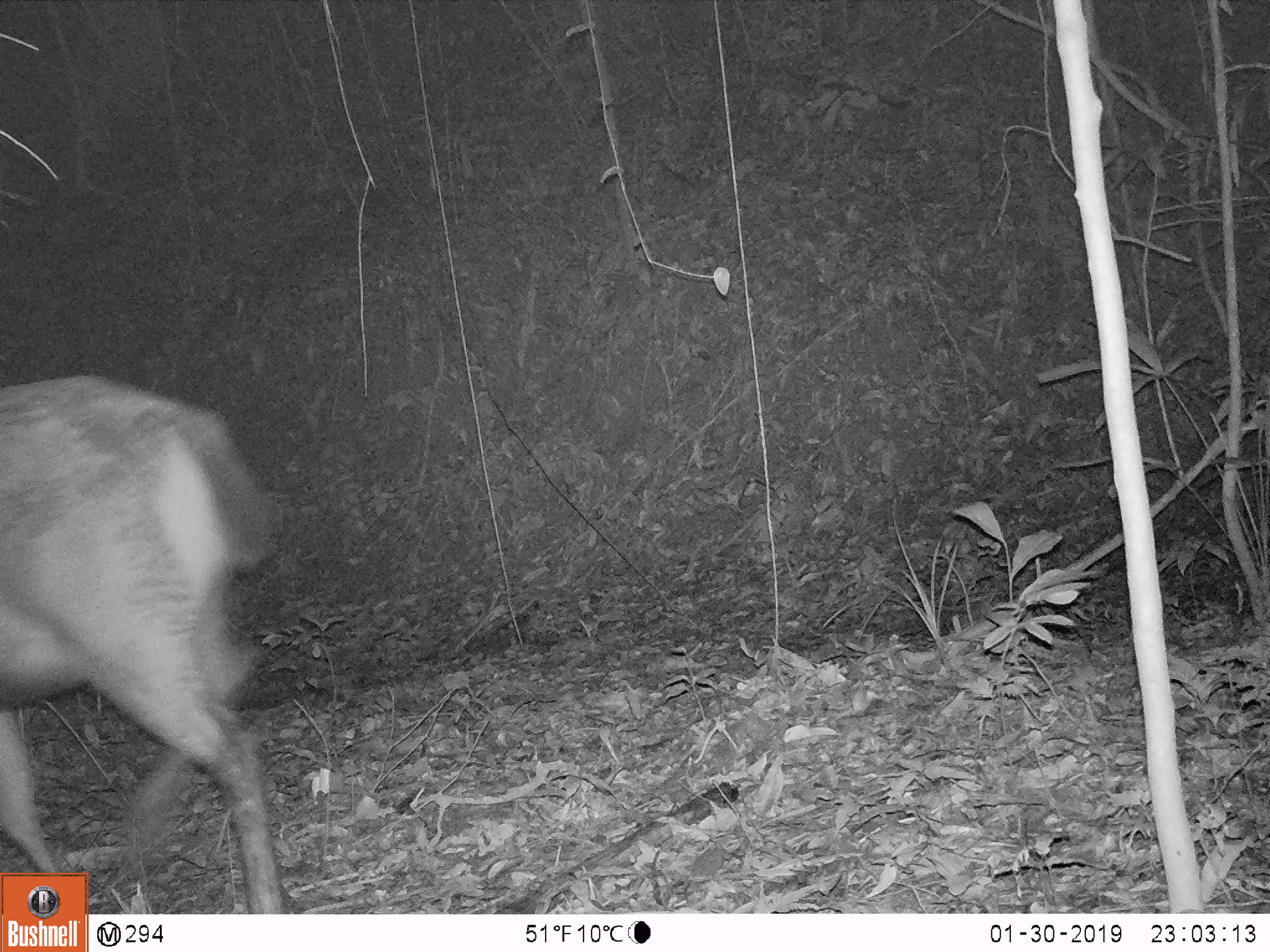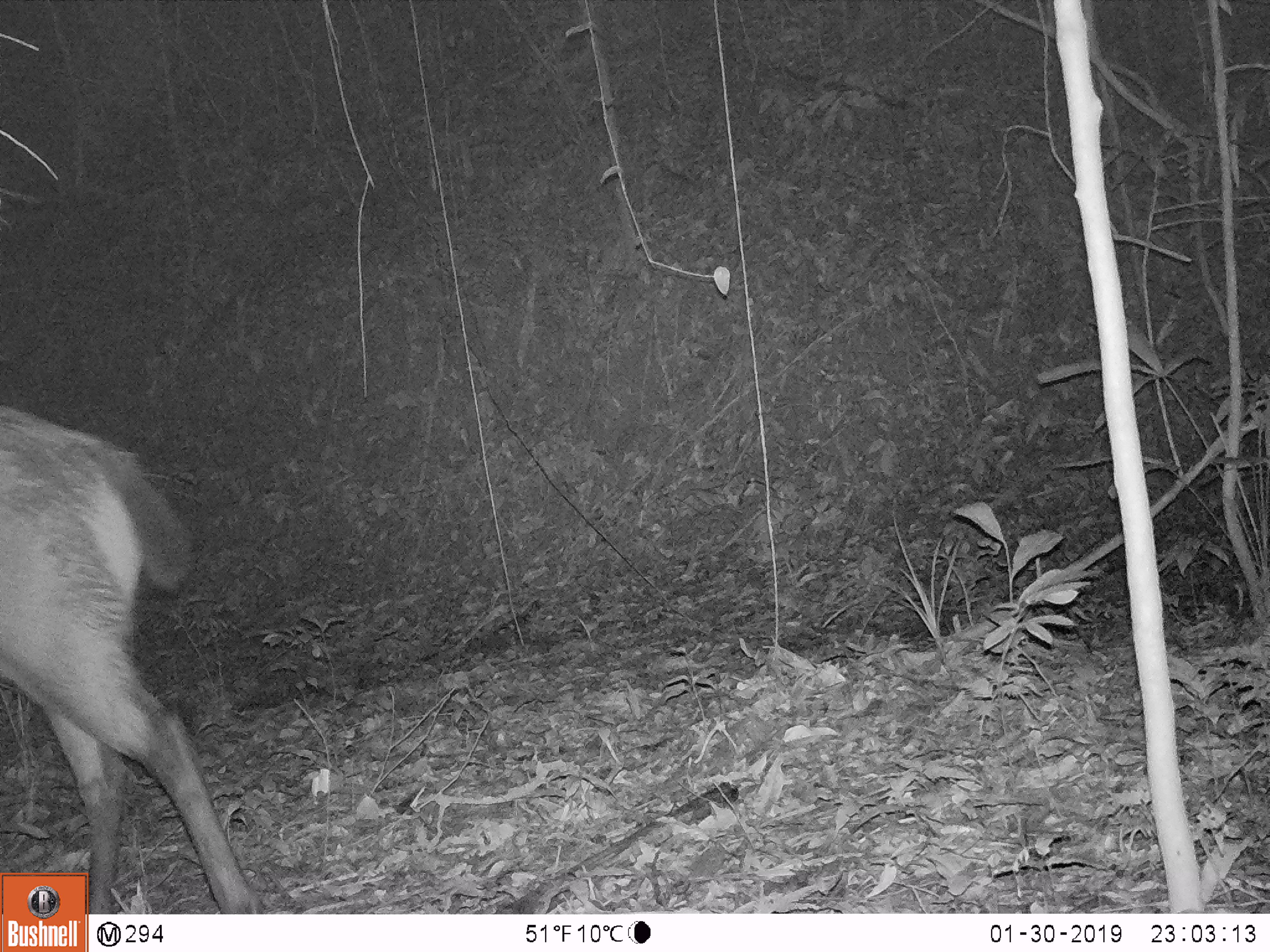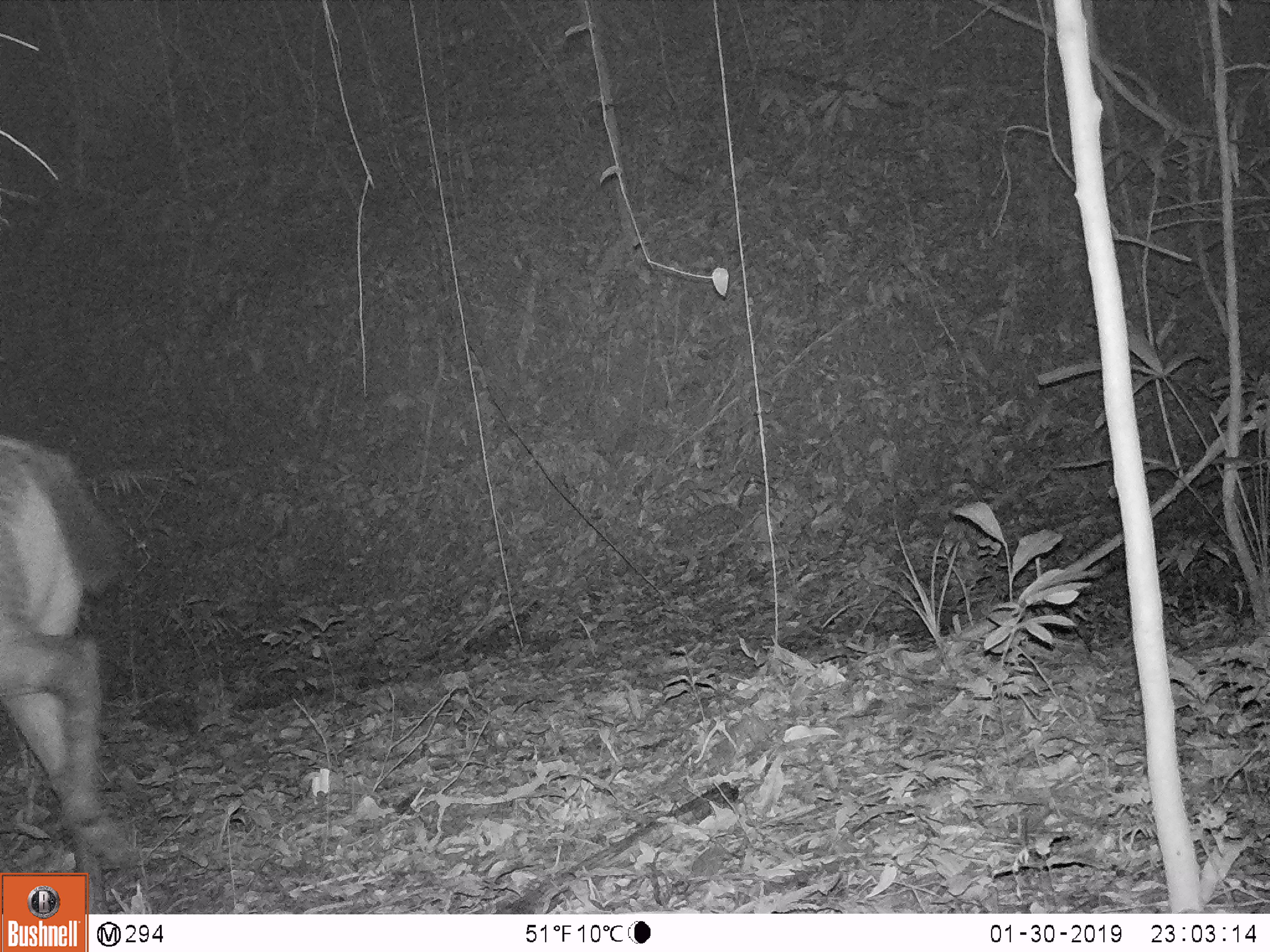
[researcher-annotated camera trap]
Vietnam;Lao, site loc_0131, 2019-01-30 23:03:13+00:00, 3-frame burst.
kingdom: Animalia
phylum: Chordata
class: Mammalia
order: Artiodactyla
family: Cervidae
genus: Rusa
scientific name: Rusa unicolor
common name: sambar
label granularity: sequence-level